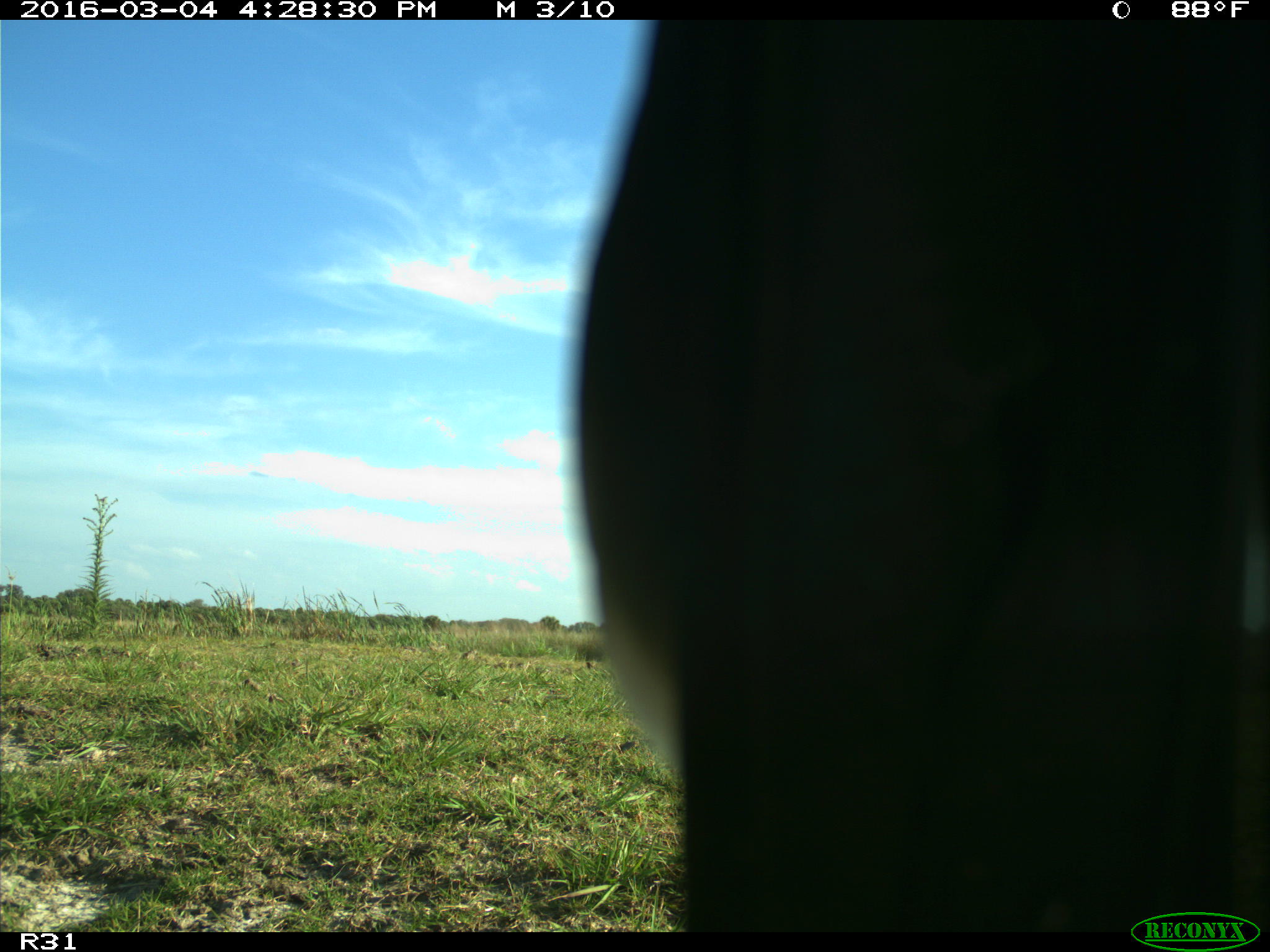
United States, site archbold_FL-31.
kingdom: Animalia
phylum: Chordata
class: Aves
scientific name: Aves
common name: birds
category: unidentified bird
Unidentified bird (birds) (Aves).